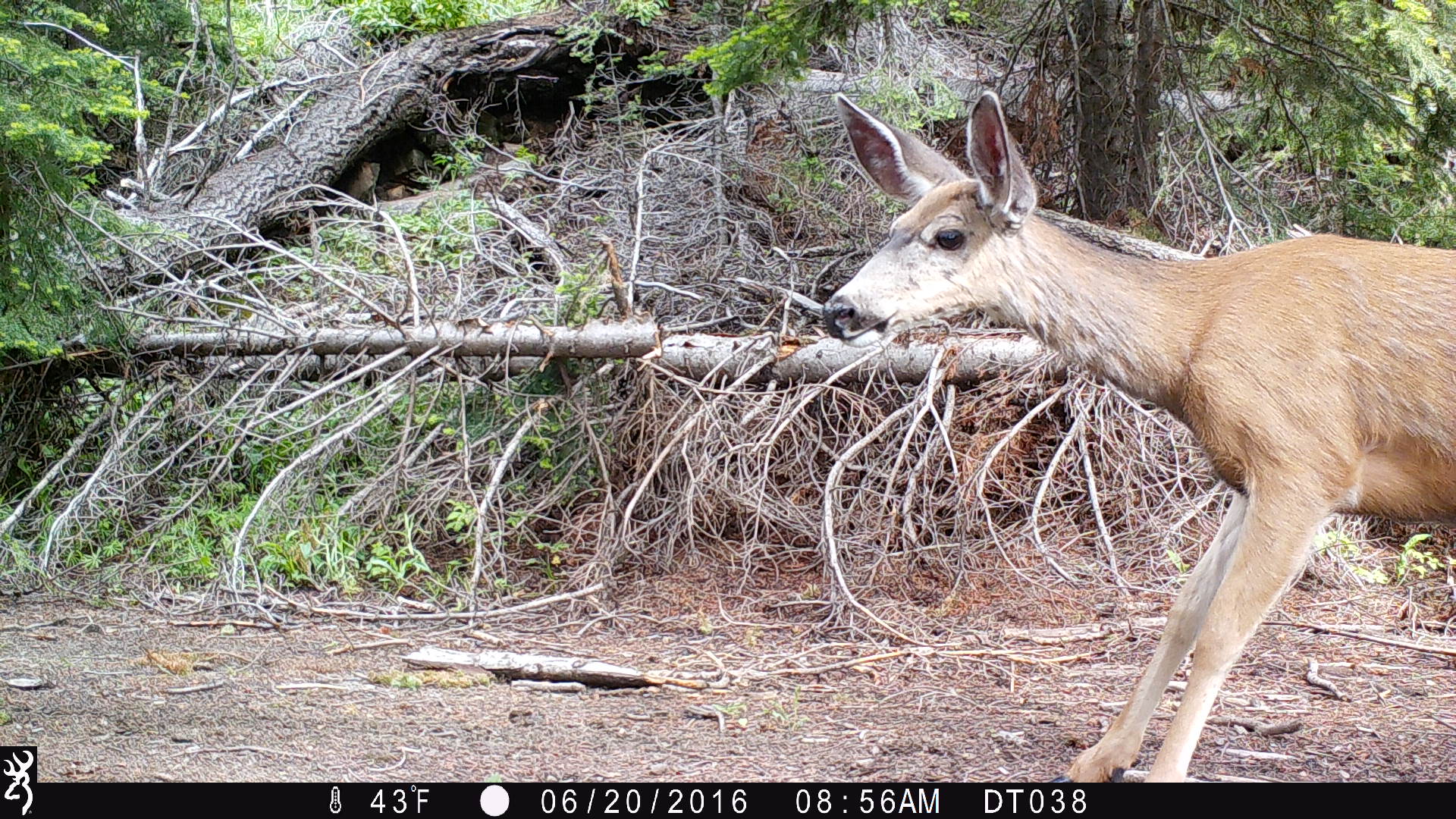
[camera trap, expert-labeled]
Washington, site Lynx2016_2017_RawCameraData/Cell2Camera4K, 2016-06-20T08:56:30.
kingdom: Animalia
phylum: Chordata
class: Mammalia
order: Artiodactyla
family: Cervidae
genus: Odocoileus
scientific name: Odocoileus hemionus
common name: mule deer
Odocoileus hemionus (mule deer). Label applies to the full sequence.